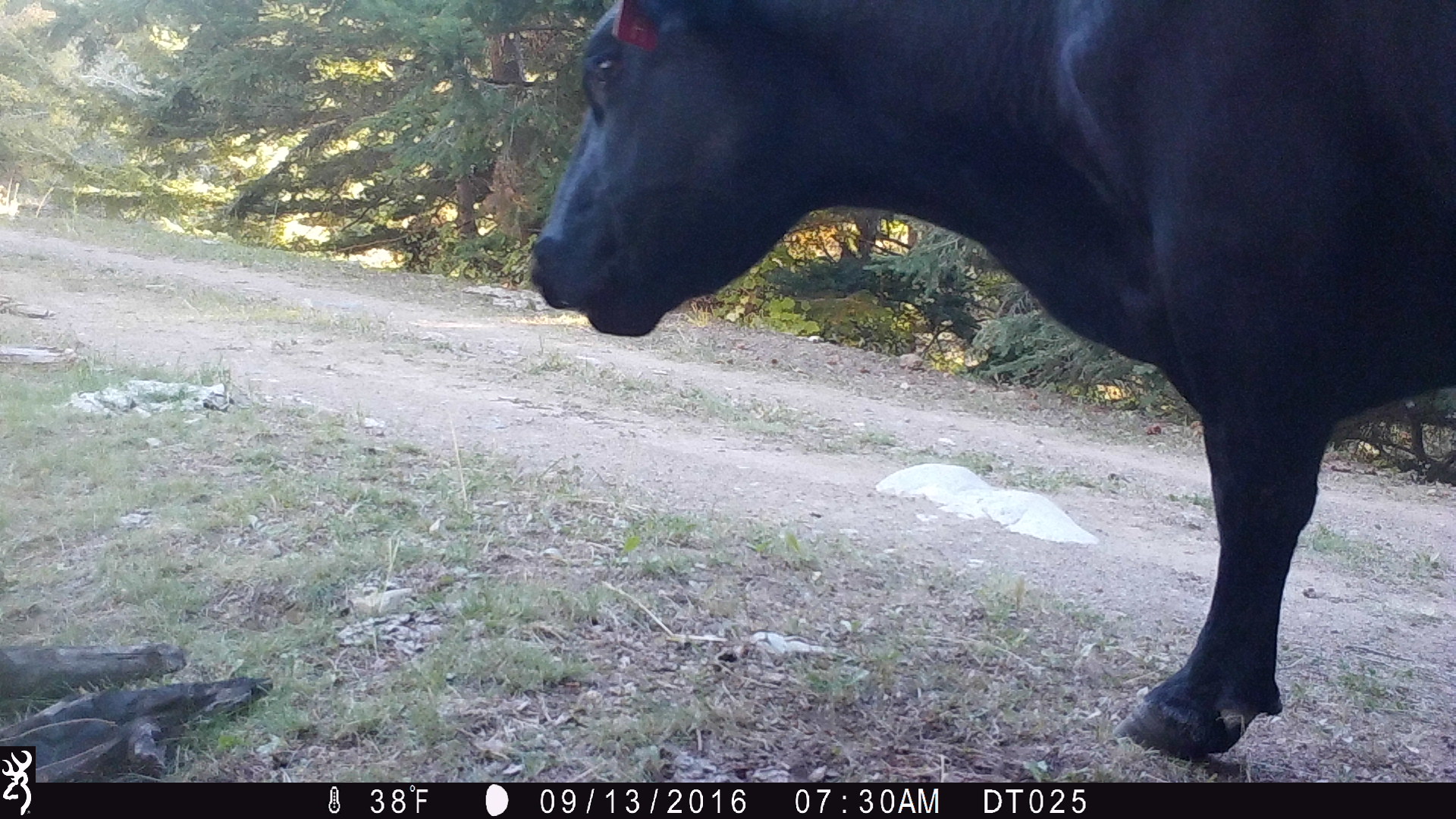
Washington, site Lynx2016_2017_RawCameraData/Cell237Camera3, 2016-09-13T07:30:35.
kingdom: Animalia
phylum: Chordata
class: Mammalia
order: Artiodactyla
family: Bovidae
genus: Bos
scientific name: Bos taurus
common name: domestic cattle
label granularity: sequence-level